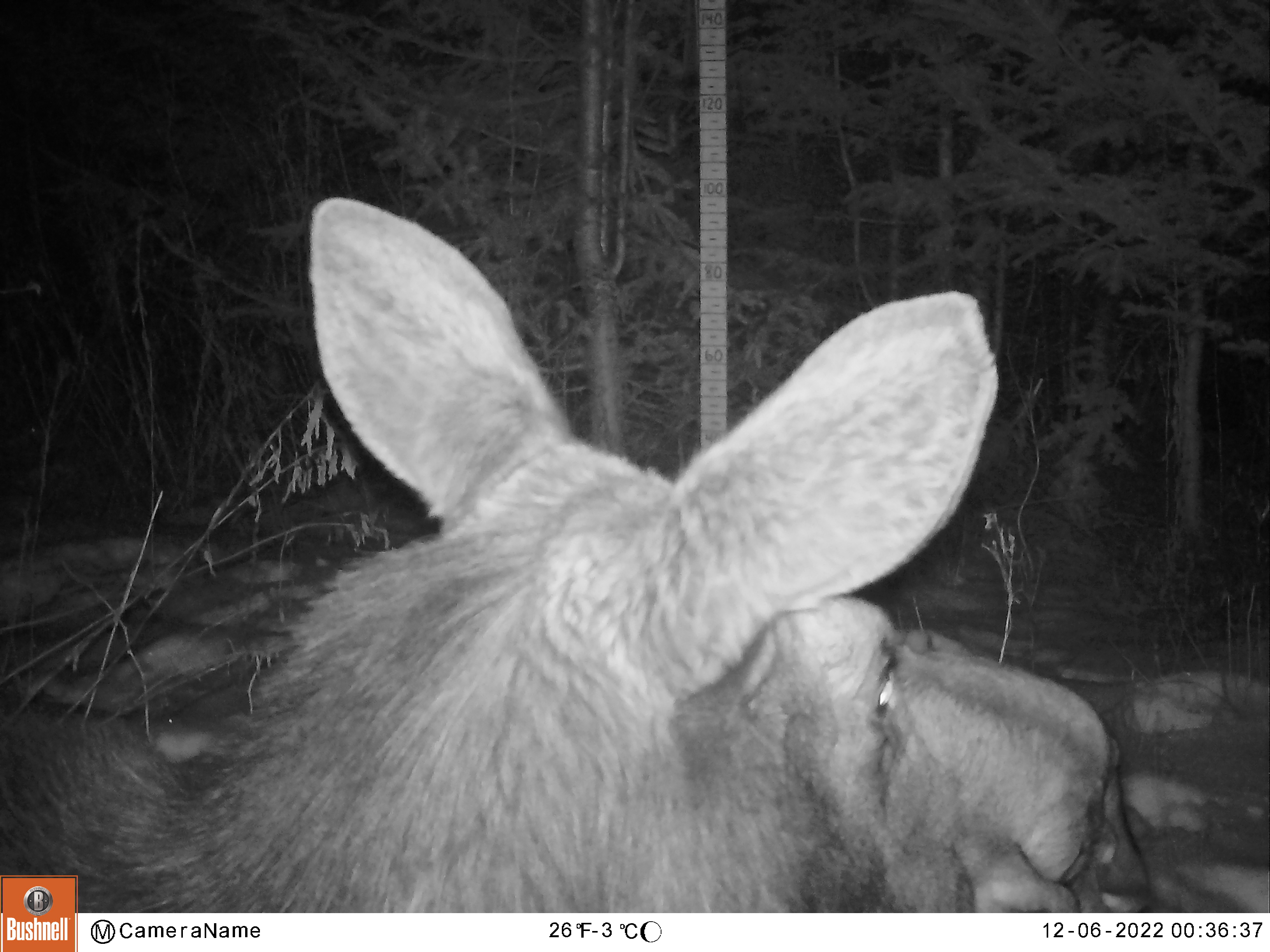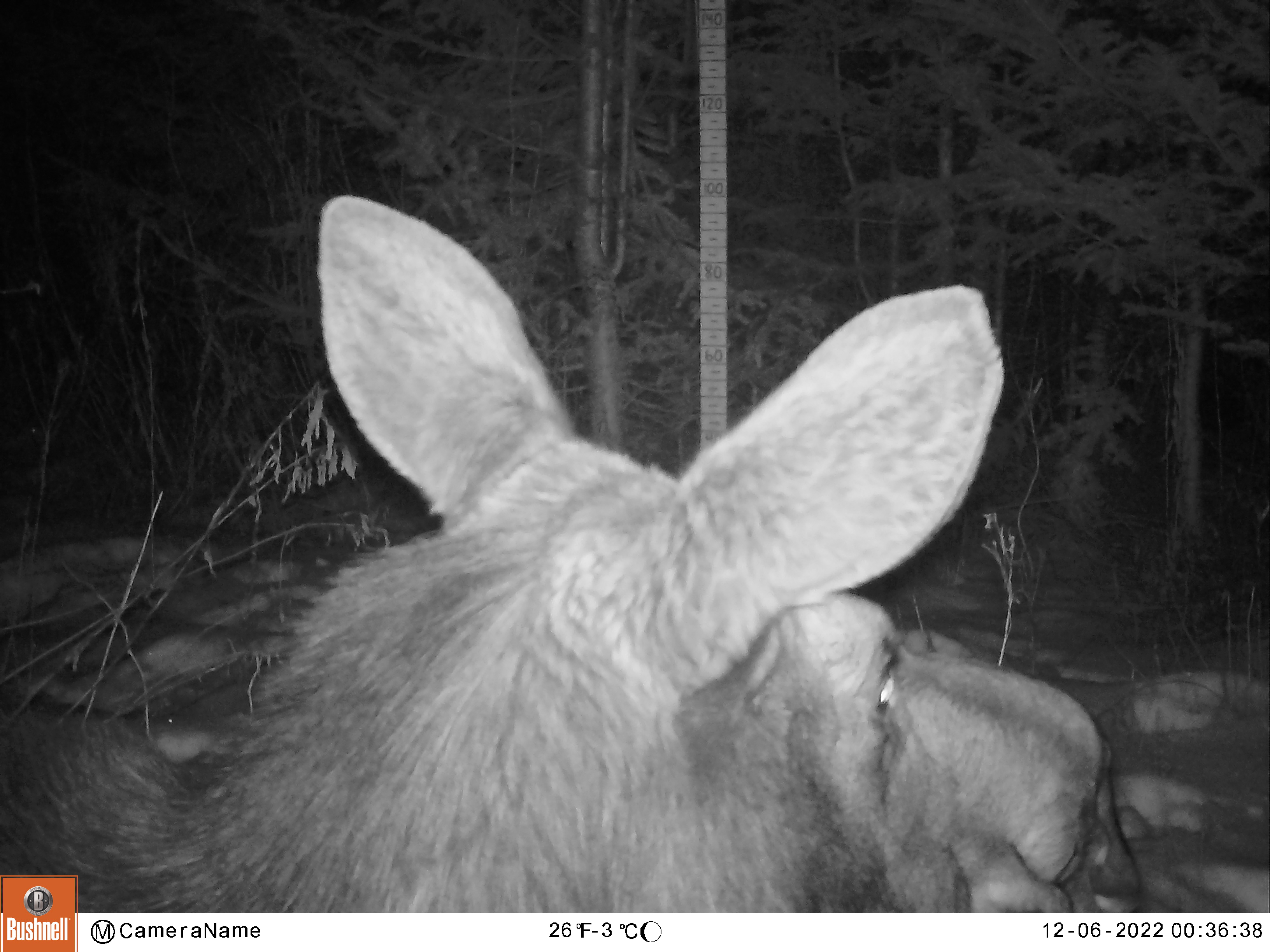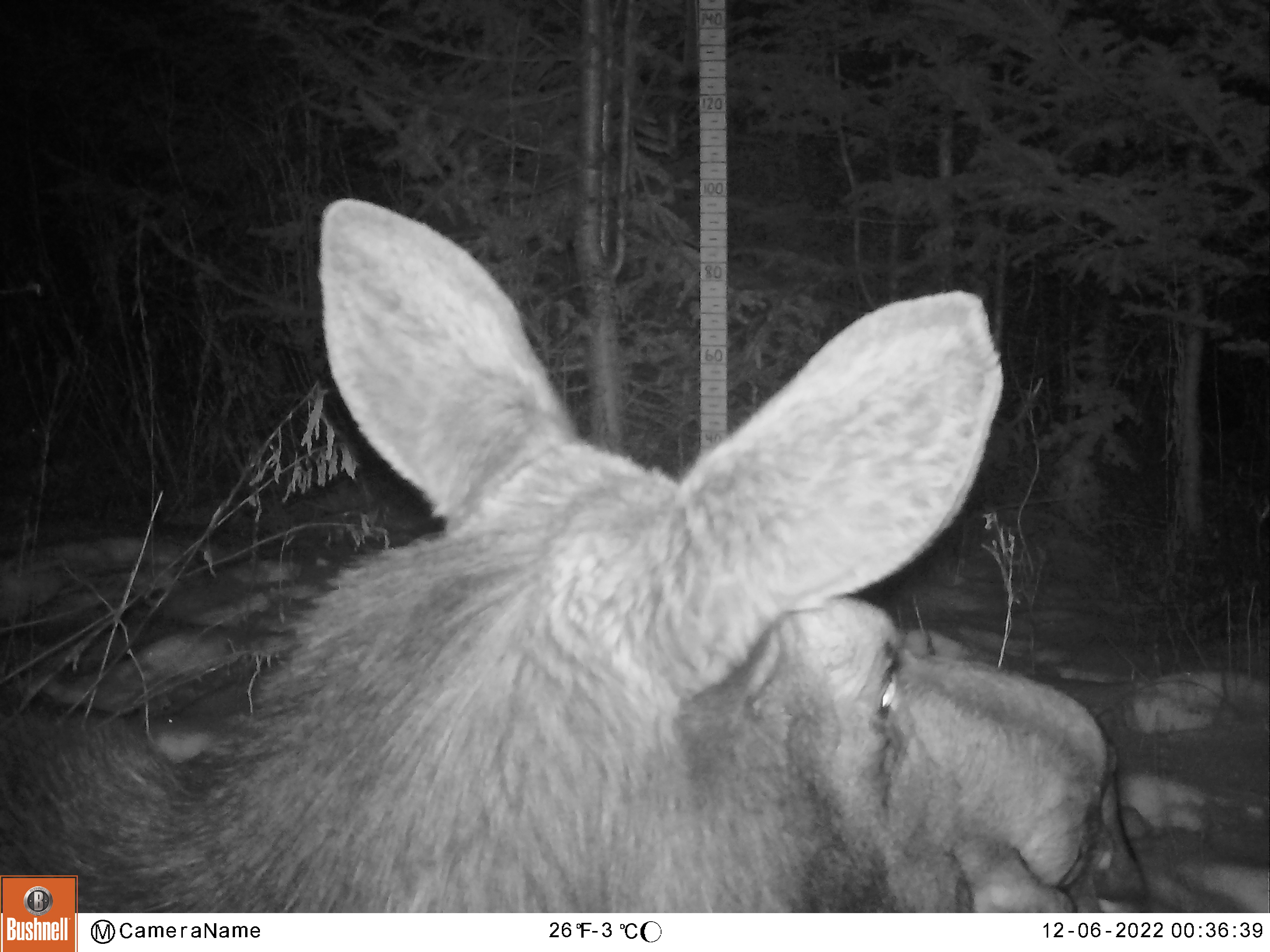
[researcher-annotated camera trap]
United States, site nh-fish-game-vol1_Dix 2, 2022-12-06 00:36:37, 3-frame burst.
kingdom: Animalia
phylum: Chordata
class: Mammalia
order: Artiodactyla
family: Cervidae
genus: Alces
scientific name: Alces alces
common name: moose